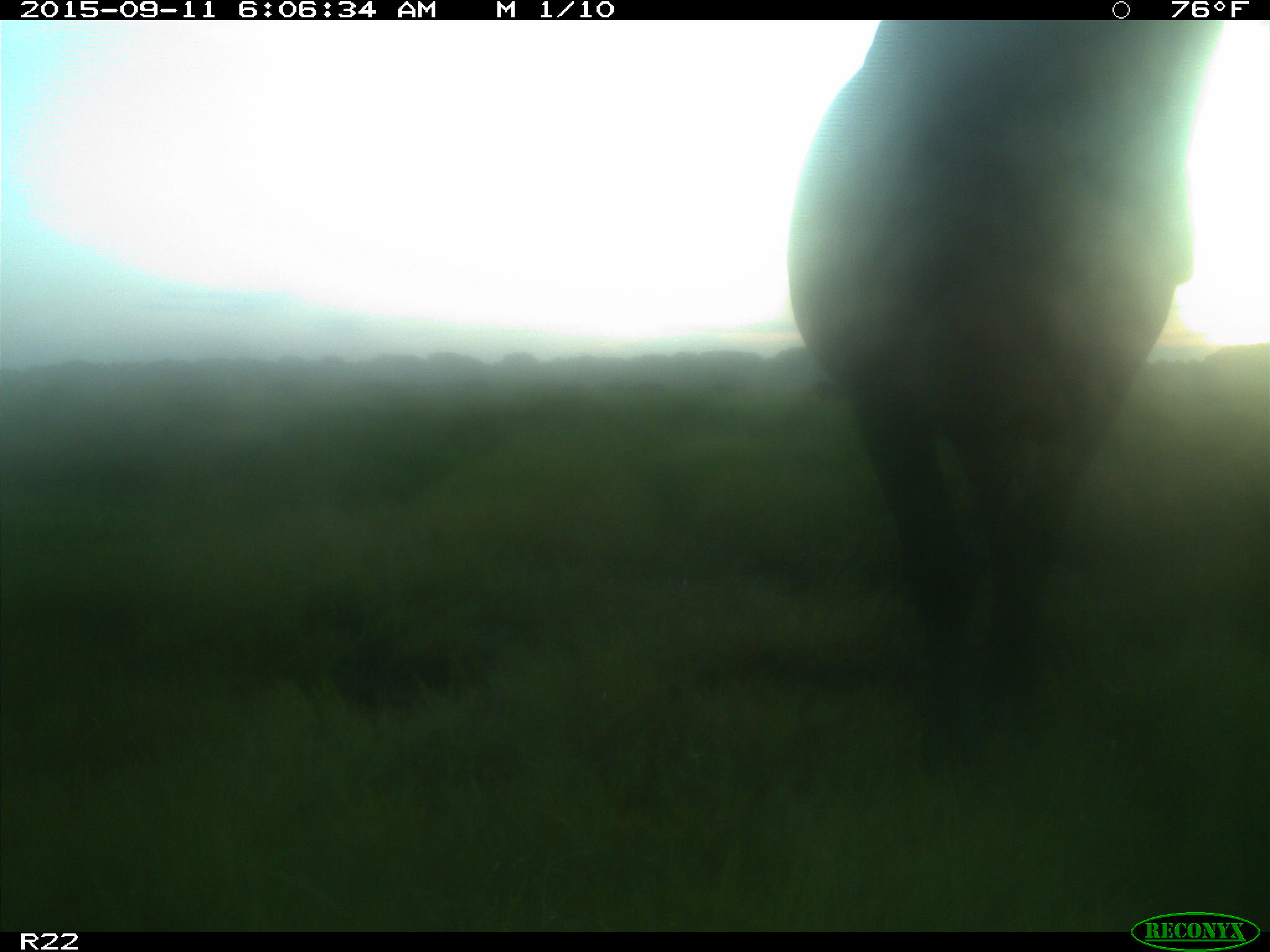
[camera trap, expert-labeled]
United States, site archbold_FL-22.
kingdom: Animalia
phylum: Chordata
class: Mammalia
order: Artiodactyla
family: Bovidae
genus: Bos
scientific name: Bos taurus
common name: domestic cow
Bos taurus (domestic cow).